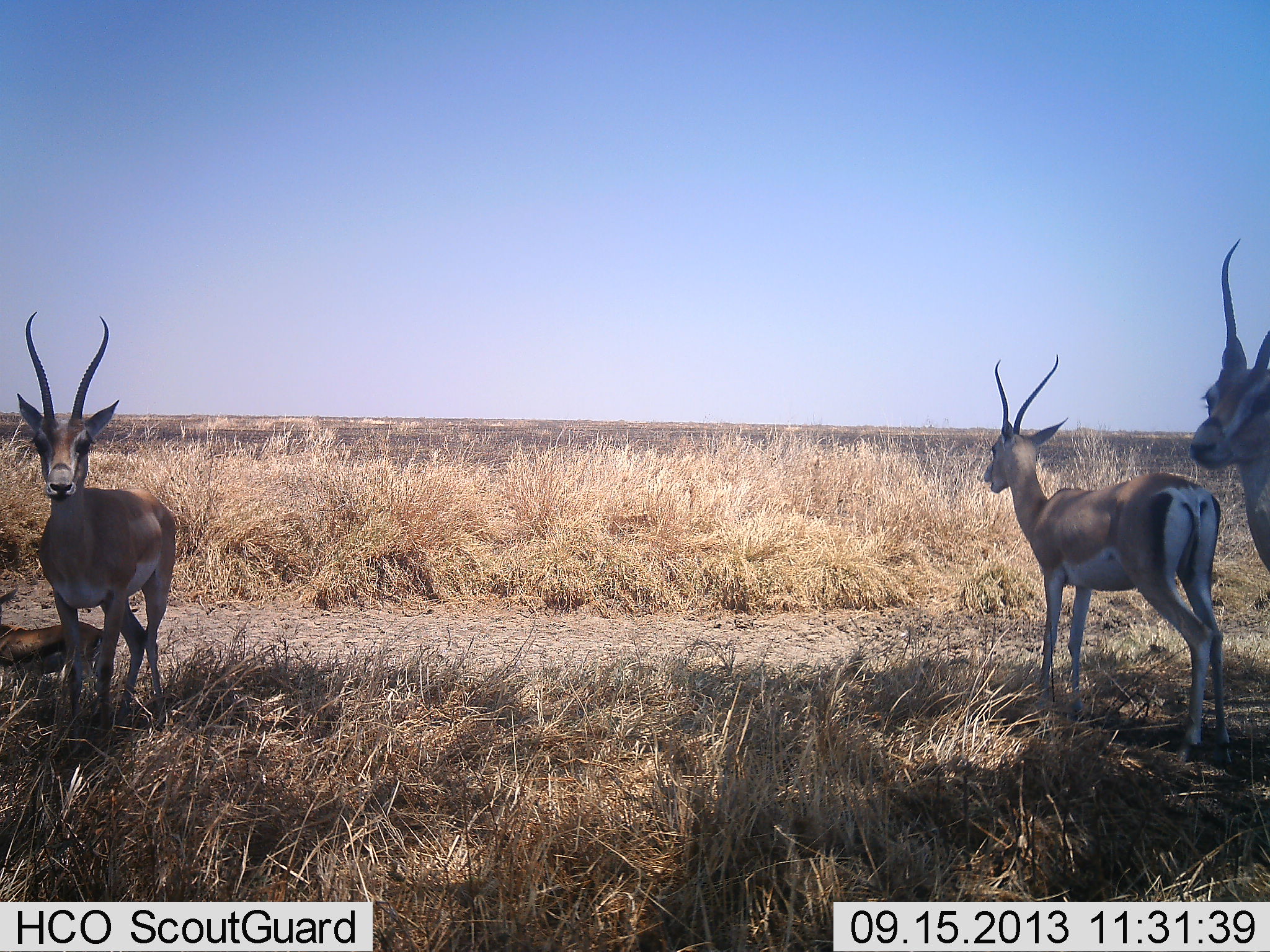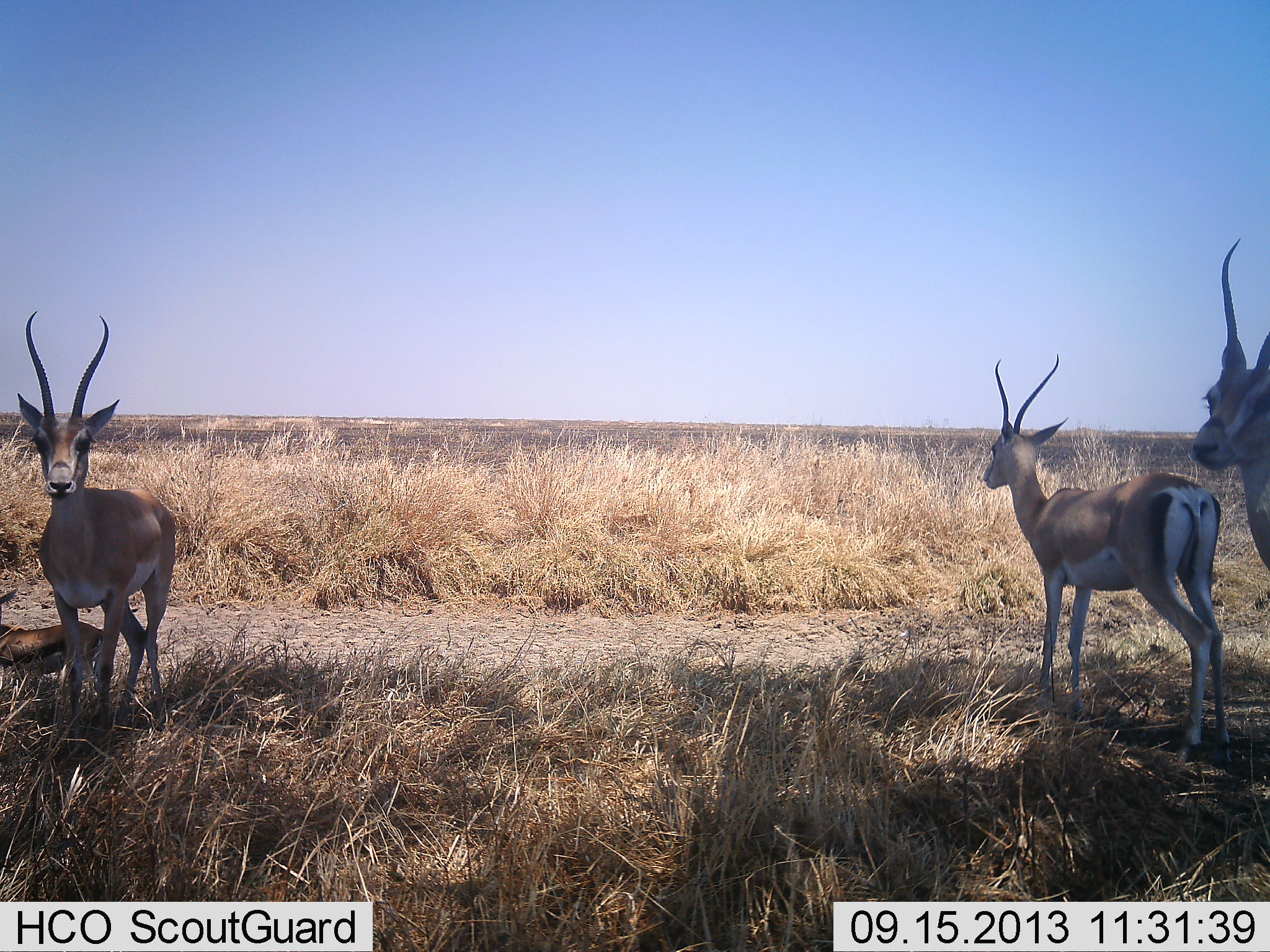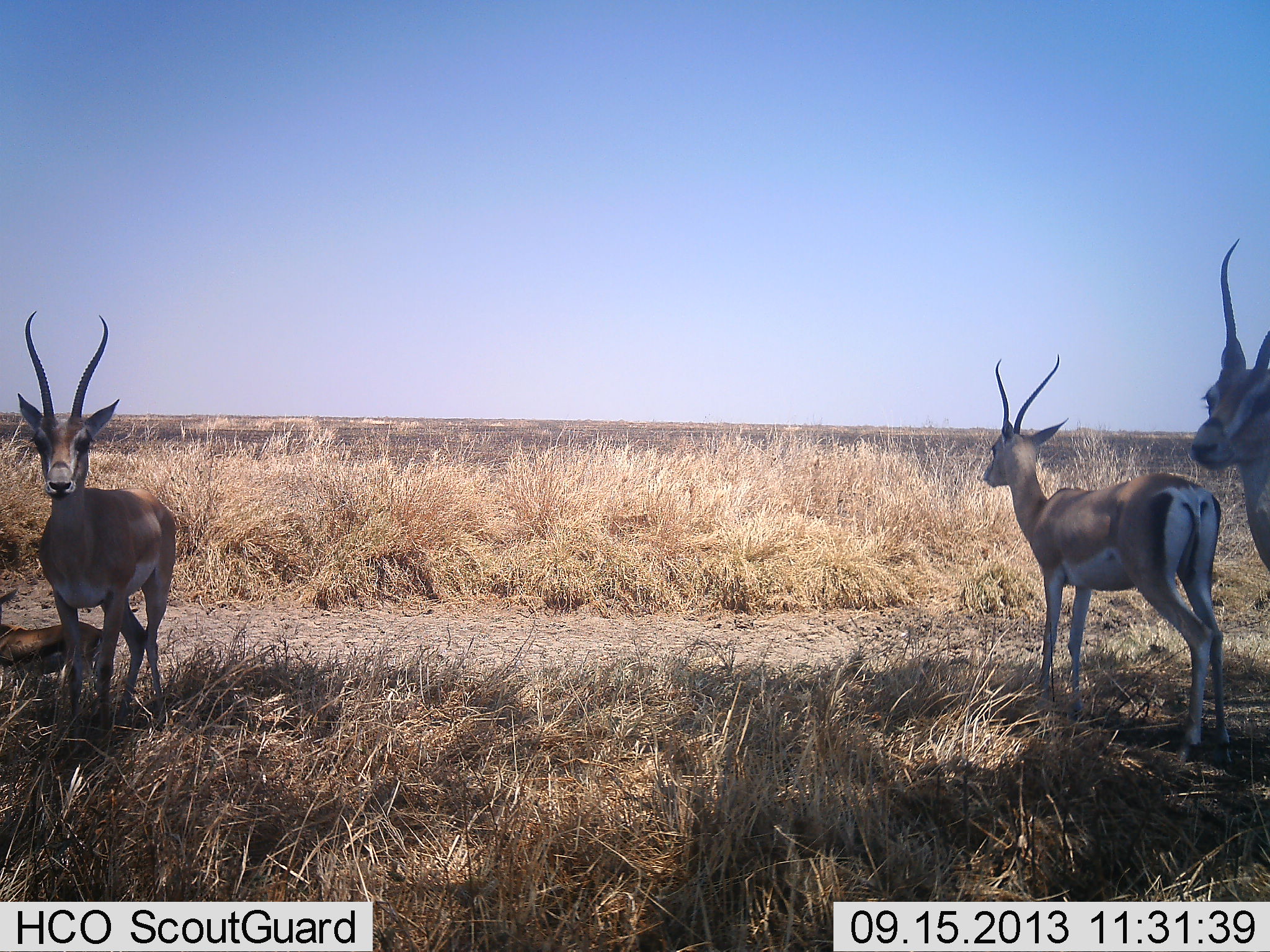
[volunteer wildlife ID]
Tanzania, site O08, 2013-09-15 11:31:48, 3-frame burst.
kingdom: Animalia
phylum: Chordata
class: Mammalia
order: Artiodactyla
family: Bovidae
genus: Nanger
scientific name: Nanger granti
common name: grant's gazelle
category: gazellegrants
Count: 4.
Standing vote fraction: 95%.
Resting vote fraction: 30%.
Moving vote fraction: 0%.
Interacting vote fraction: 0%.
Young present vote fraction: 25%.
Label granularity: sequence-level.